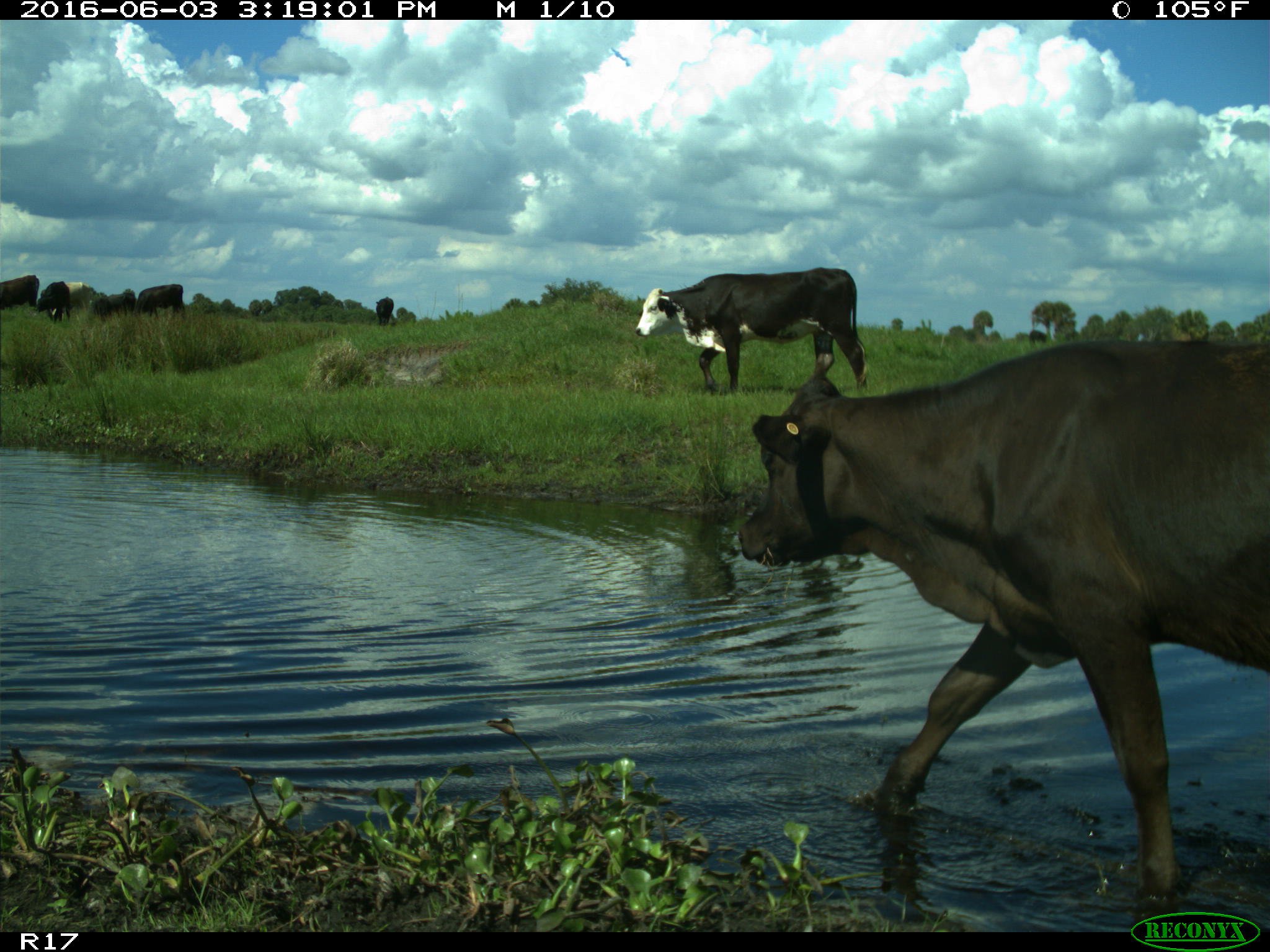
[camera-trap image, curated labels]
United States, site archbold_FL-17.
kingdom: Animalia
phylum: Chordata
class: Mammalia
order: Artiodactyla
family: Bovidae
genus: Bos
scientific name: Bos taurus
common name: domestic cow